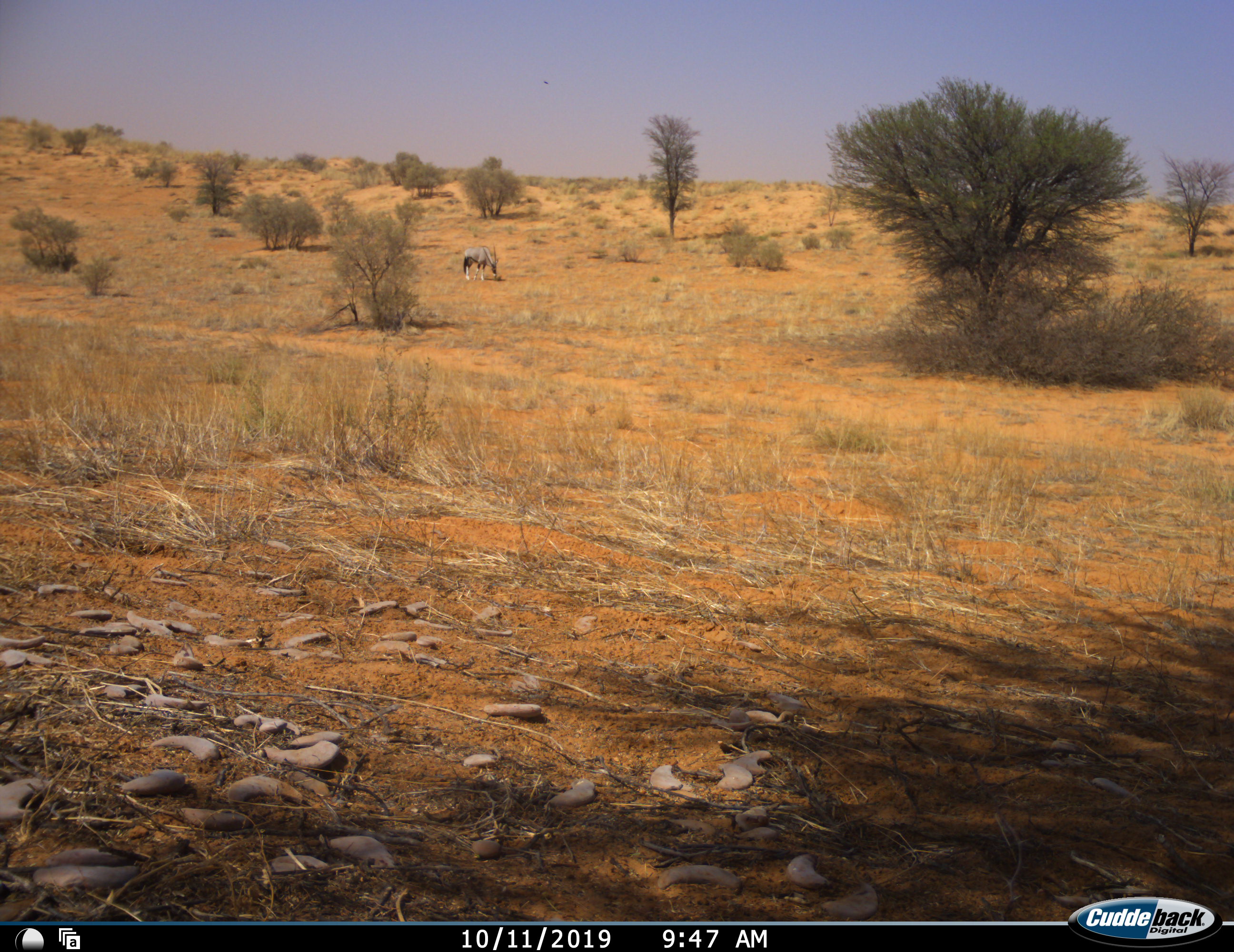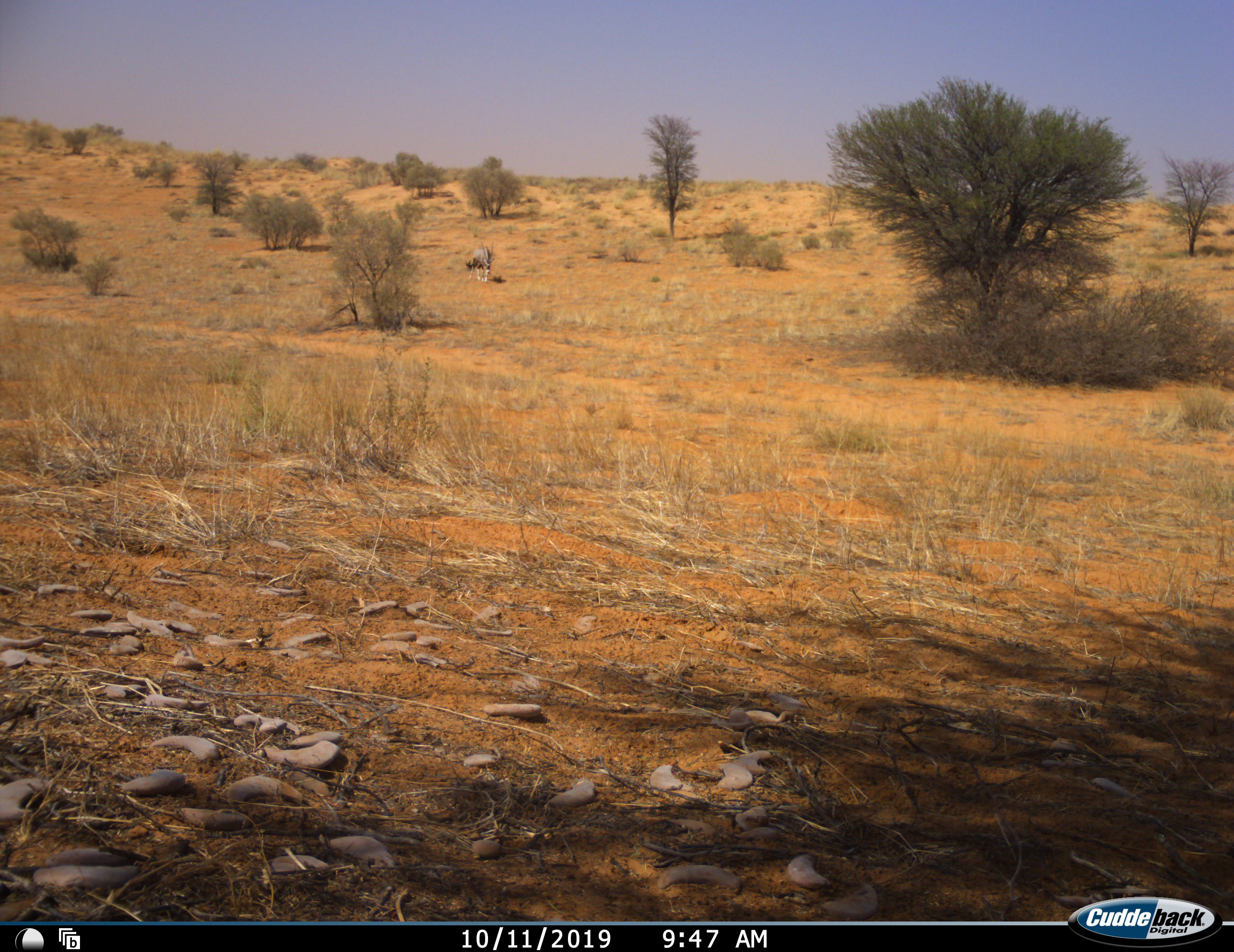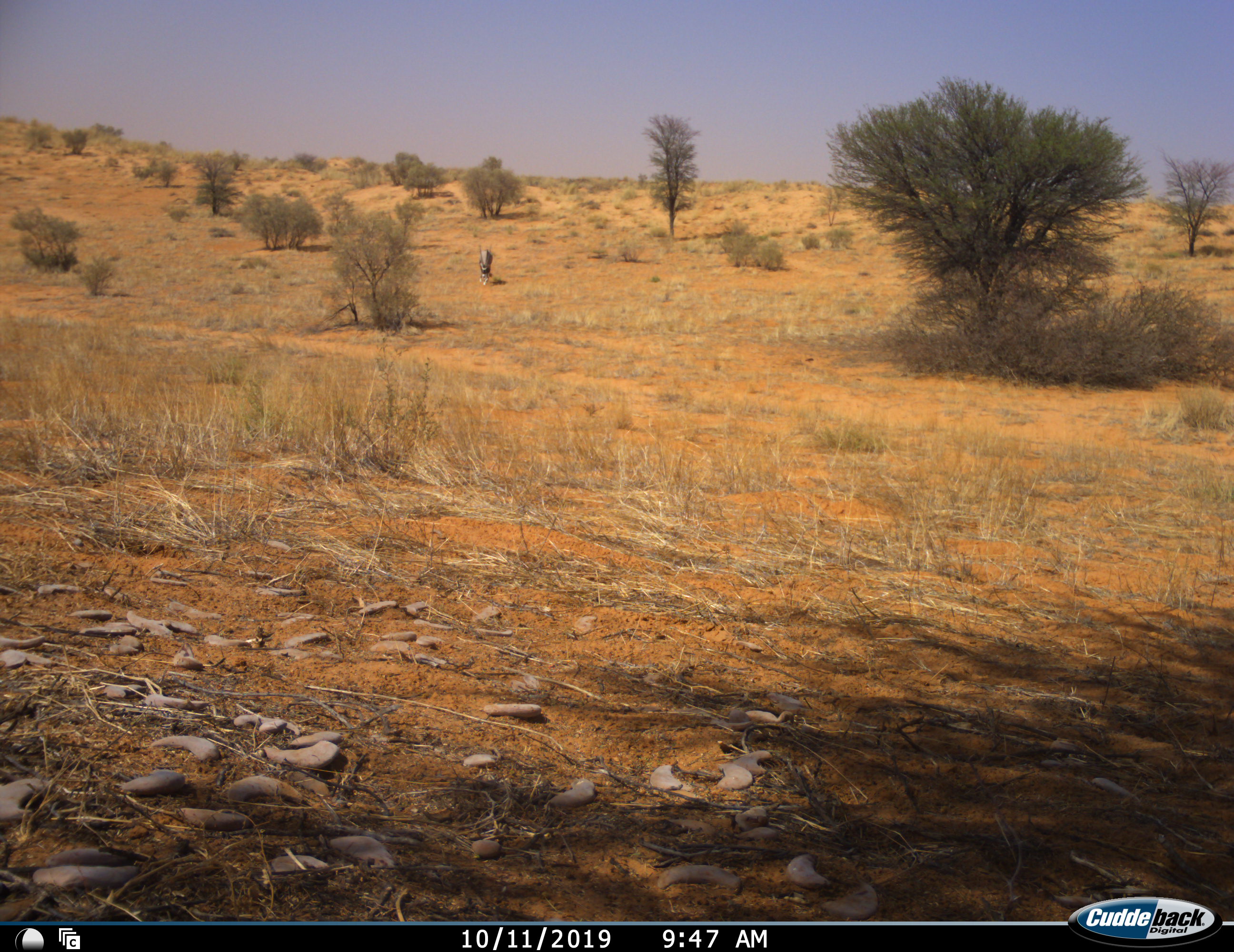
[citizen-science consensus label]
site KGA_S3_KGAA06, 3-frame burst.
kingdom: Animalia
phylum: Chordata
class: Mammalia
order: Artiodactyla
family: Bovidae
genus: Oryx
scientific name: Oryx gazella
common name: gemsbok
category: oryx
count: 1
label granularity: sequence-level